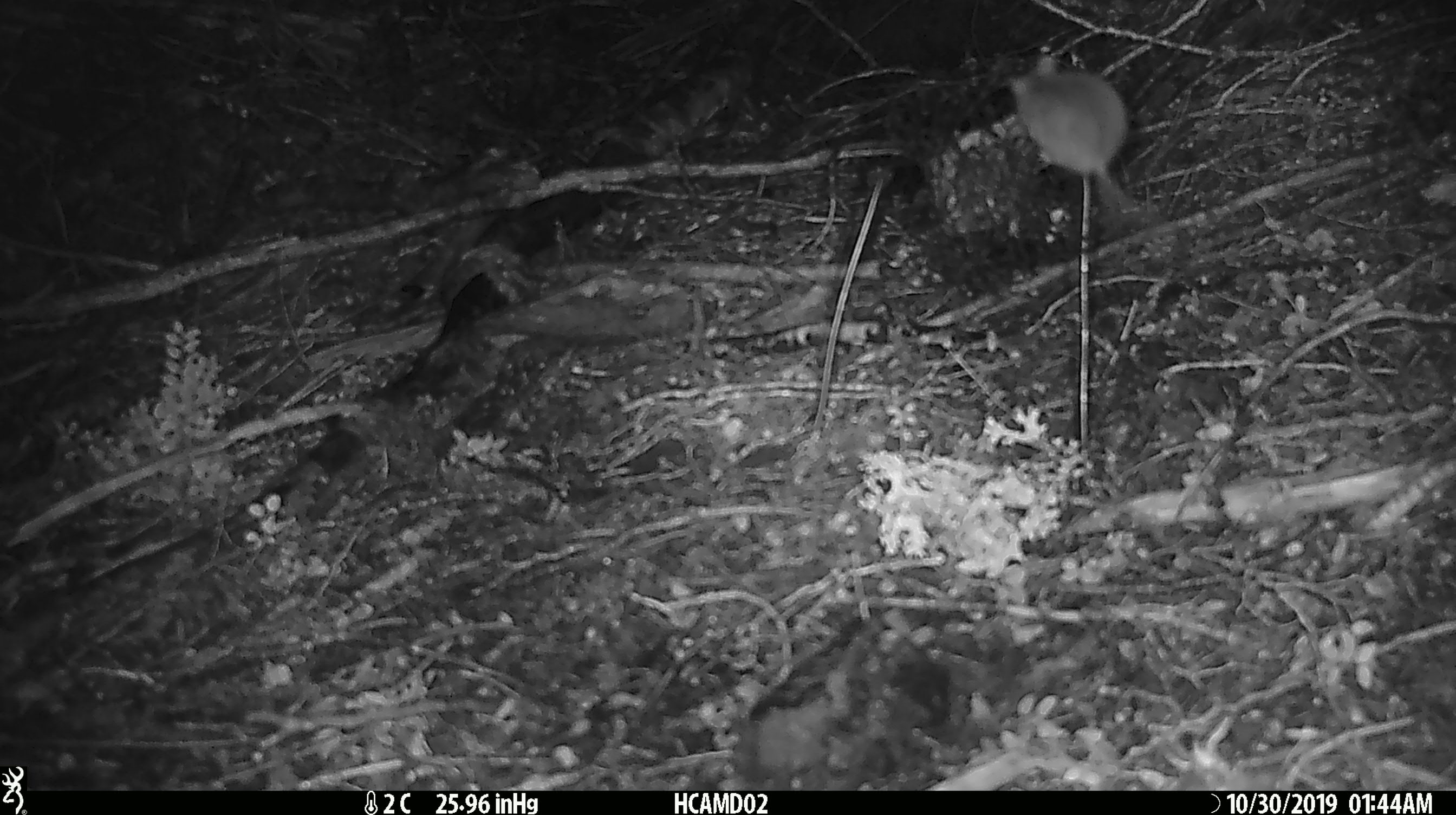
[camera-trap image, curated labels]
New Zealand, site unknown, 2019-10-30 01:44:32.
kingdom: Animalia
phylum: Chordata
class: Mammalia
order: Rodentia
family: Muridae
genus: Mus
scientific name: Mus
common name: mouse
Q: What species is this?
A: Mouse (Mus).